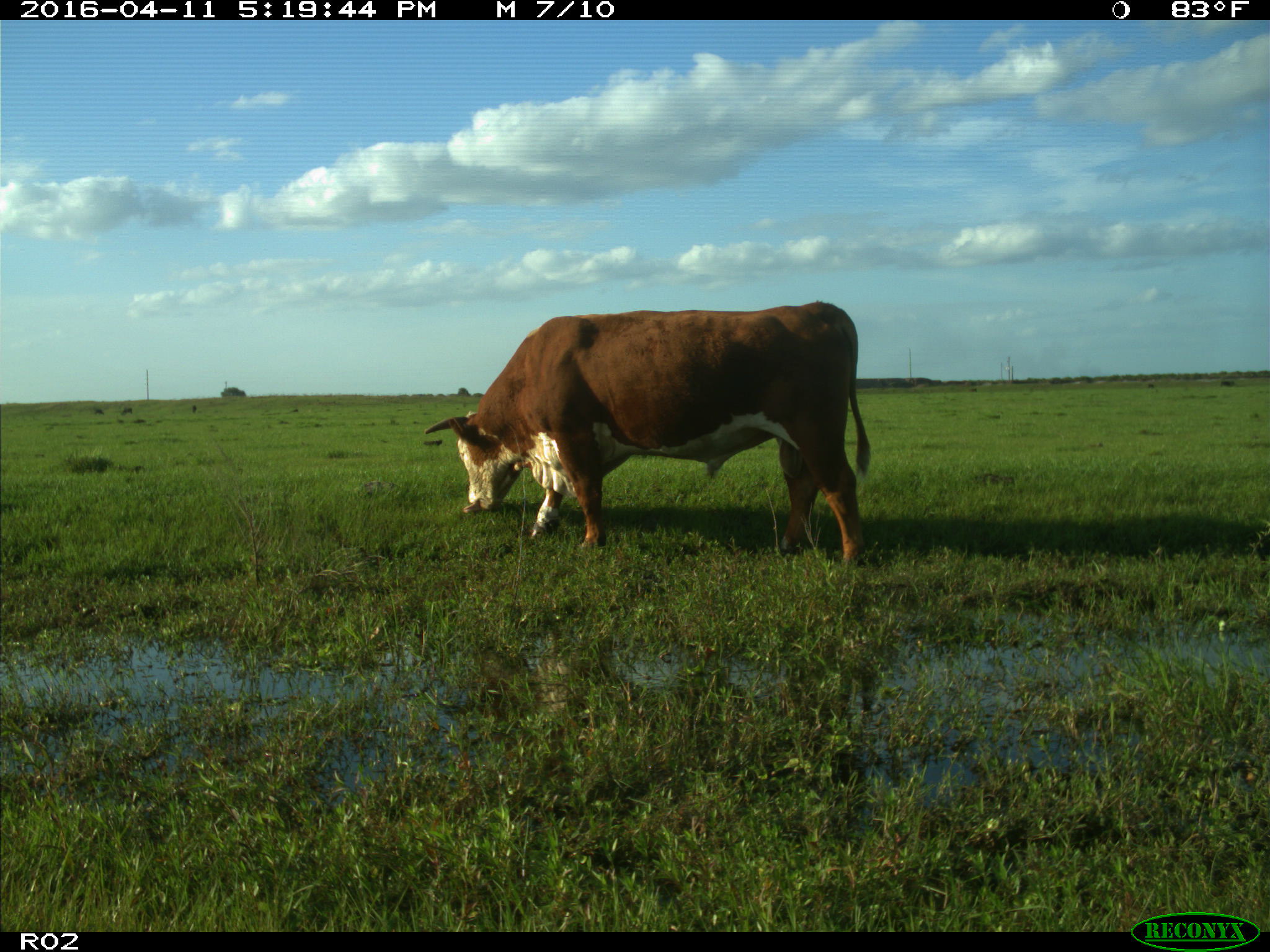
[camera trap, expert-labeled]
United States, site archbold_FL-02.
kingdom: Animalia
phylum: Chordata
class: Mammalia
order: Artiodactyla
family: Bovidae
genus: Bos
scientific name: Bos taurus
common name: domestic cow